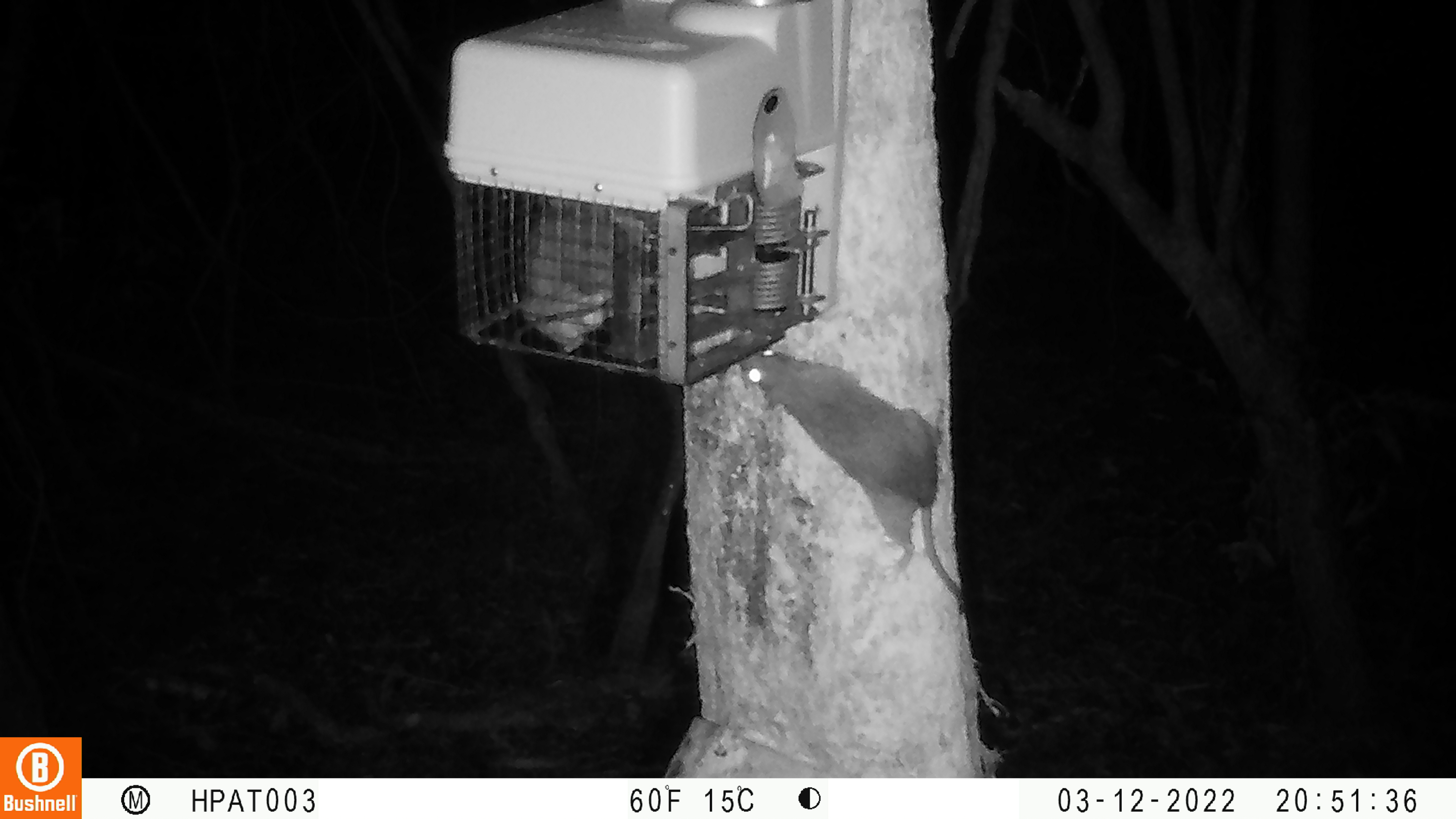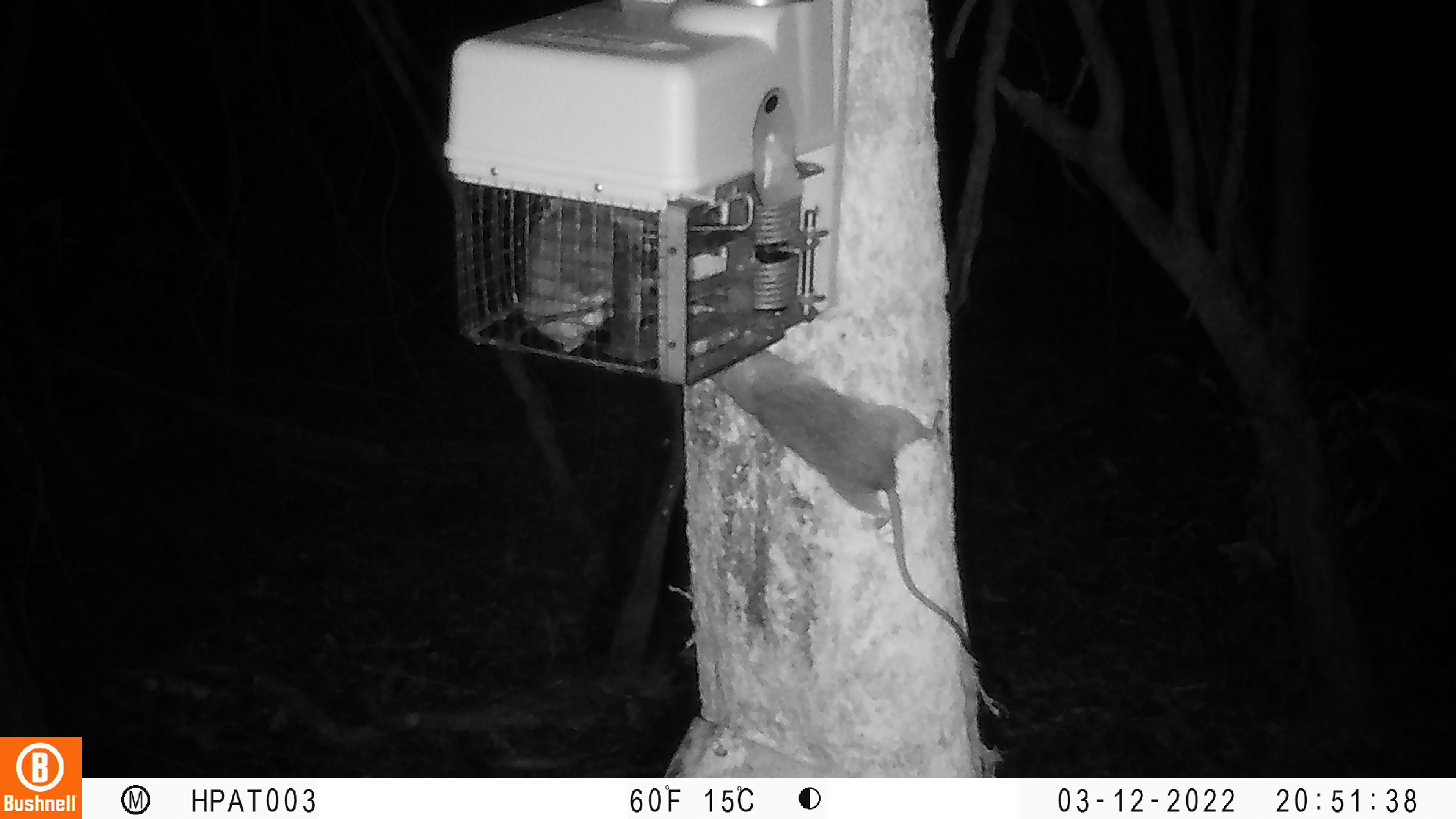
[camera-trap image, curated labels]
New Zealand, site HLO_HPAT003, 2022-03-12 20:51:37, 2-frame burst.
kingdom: Animalia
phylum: Chordata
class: Mammalia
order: Rodentia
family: Muridae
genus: Rattus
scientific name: Rattus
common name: rat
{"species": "rat (Rattus)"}